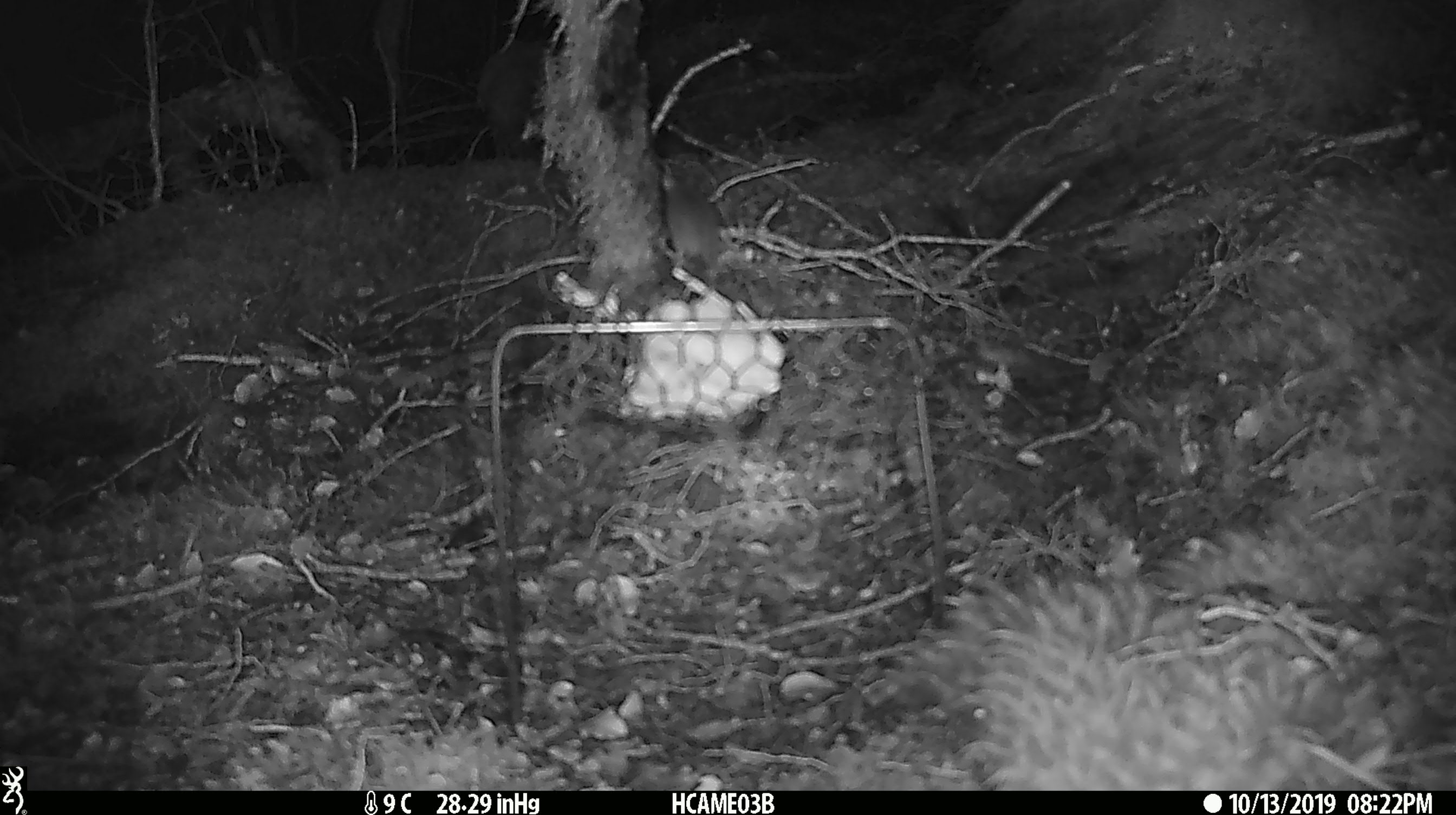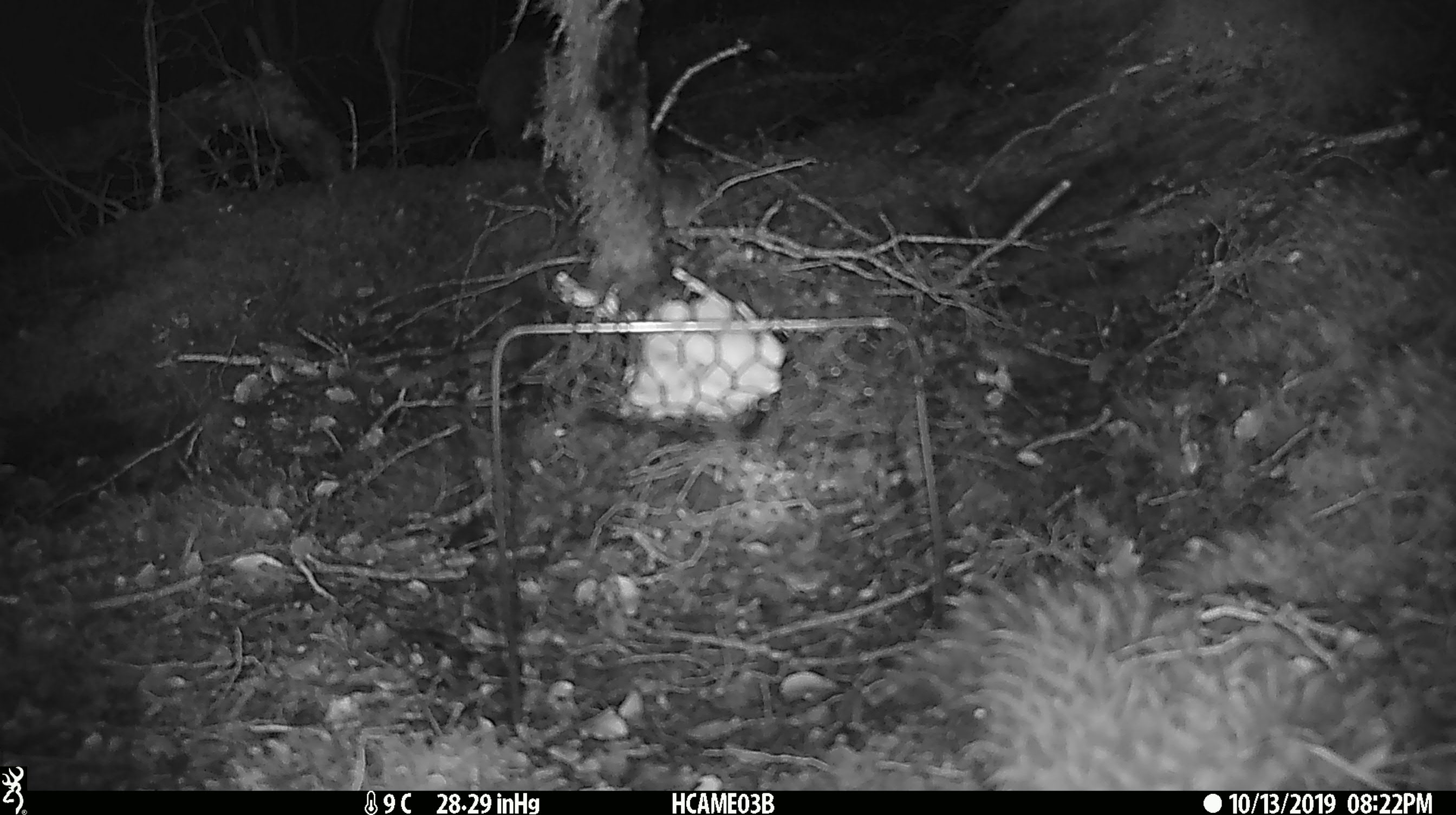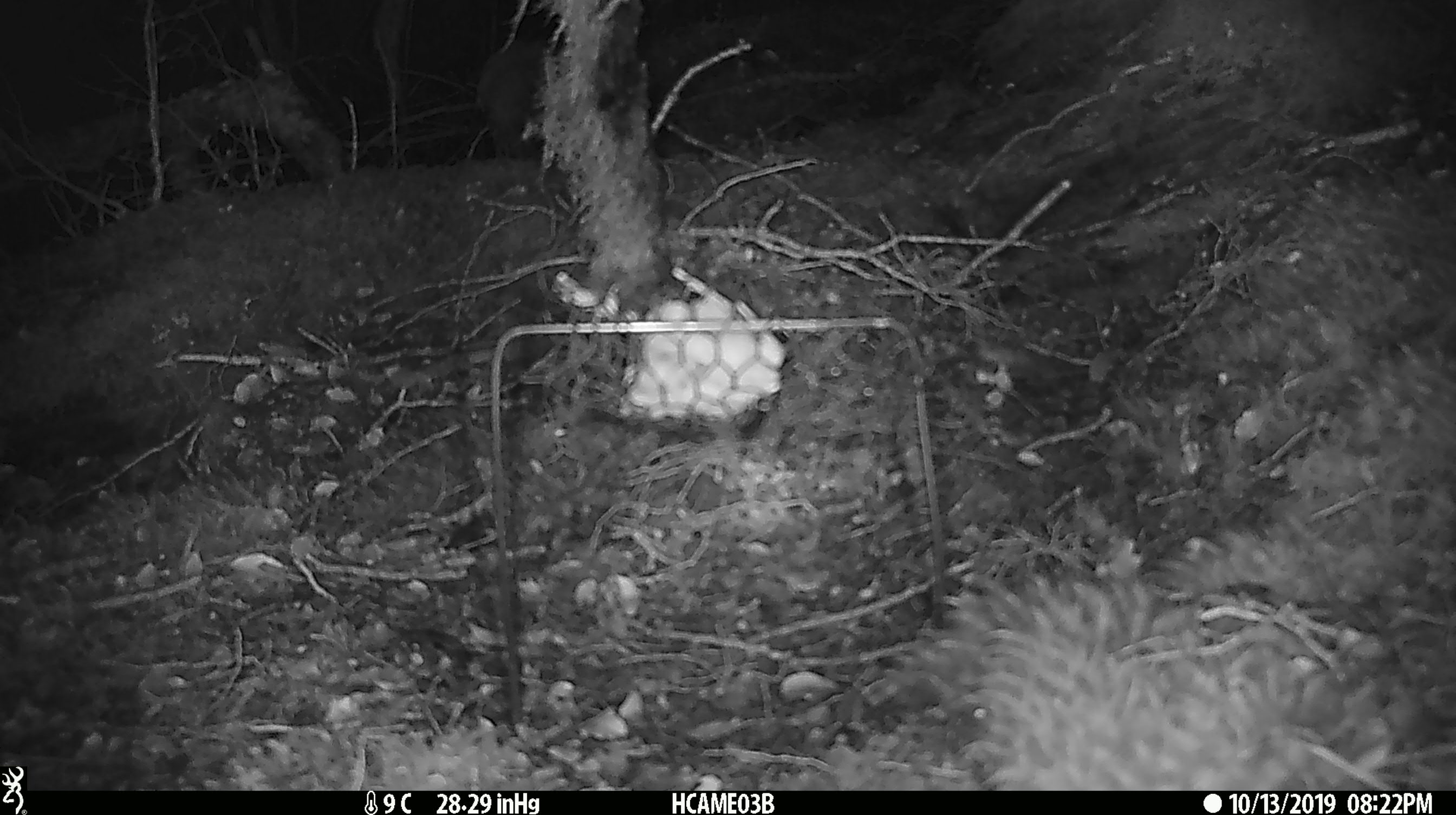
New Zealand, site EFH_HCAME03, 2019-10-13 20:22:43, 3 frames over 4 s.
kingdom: Animalia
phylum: Chordata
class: Mammalia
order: Rodentia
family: Muridae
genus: Mus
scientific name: Mus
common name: mouse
Mouse (Mus).